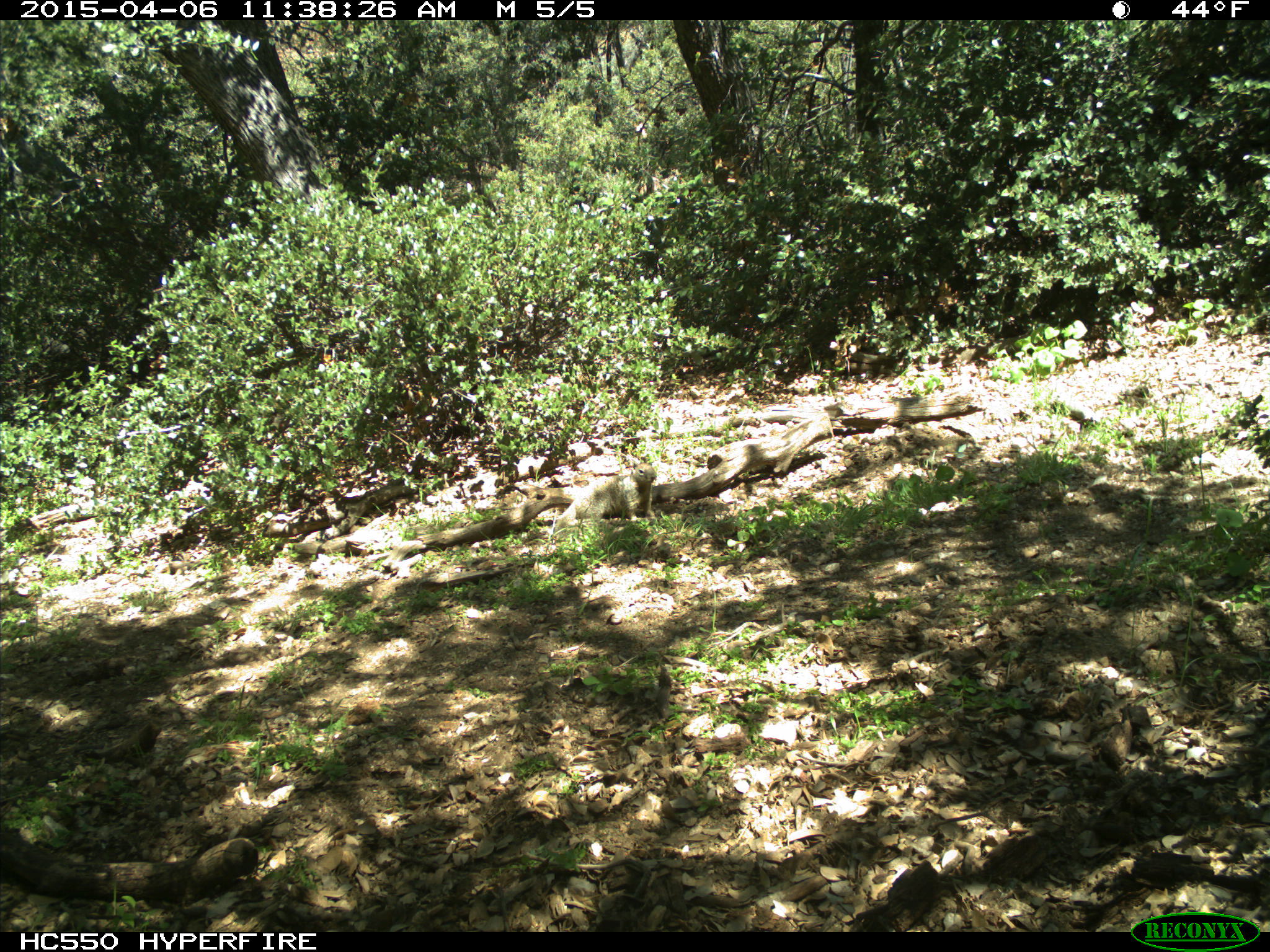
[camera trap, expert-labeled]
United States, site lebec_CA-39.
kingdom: Animalia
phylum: Chordata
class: Mammalia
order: Rodentia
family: Sciuridae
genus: Otospermophilus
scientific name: Otospermophilus beecheyi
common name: california ground squirrel